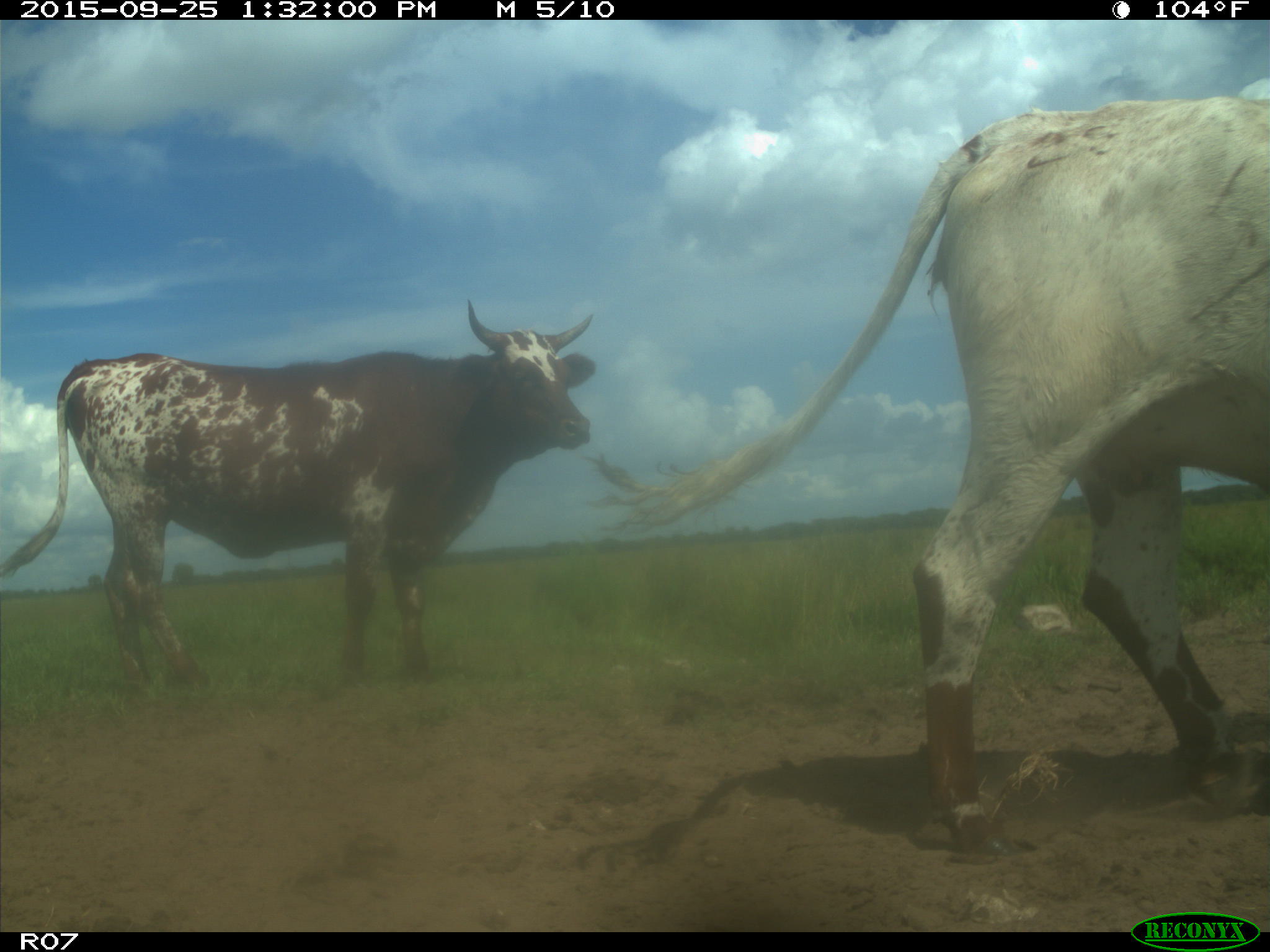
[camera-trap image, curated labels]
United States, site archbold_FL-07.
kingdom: Animalia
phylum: Chordata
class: Mammalia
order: Artiodactyla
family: Bovidae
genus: Bos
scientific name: Bos taurus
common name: domestic cow